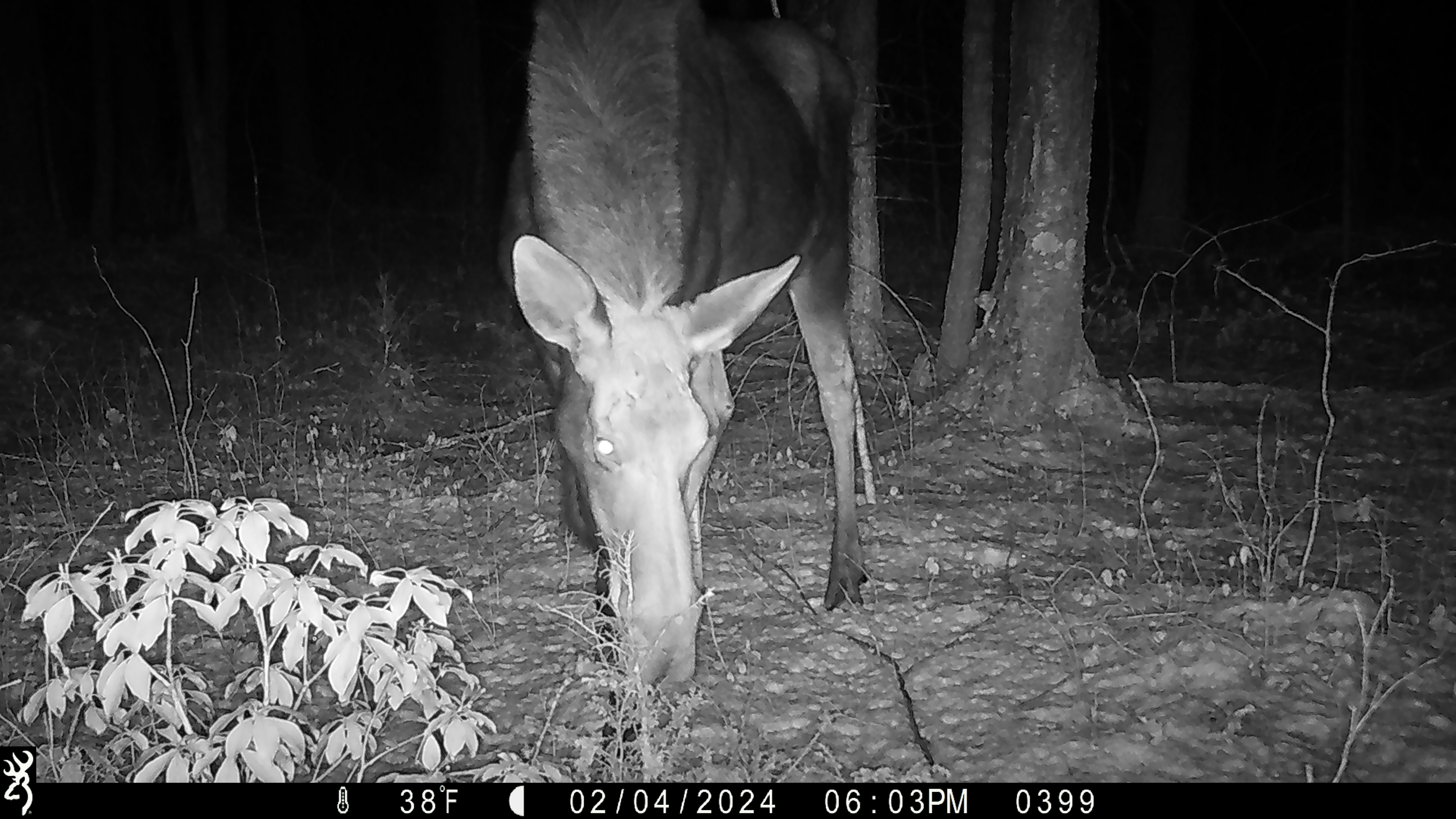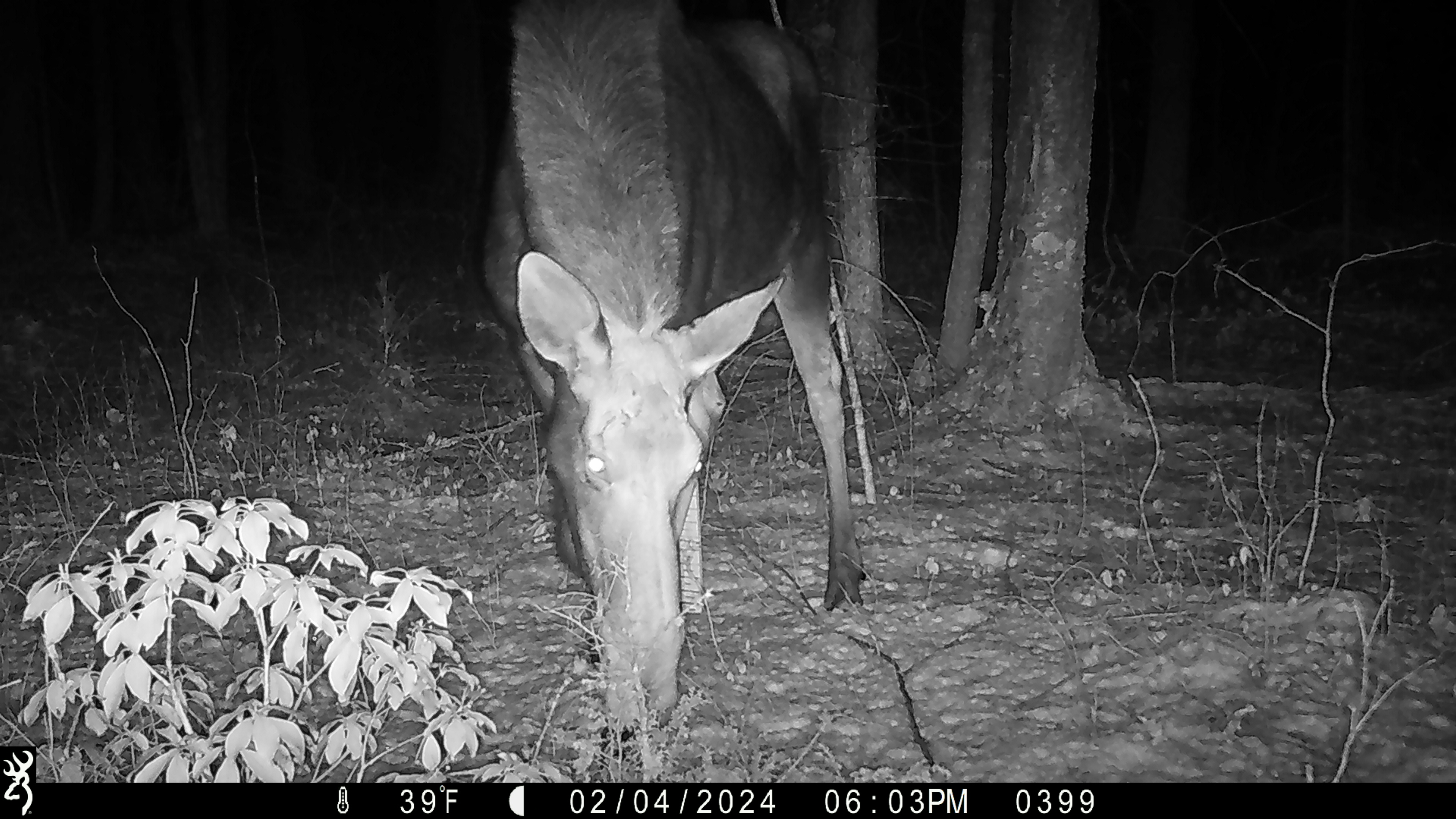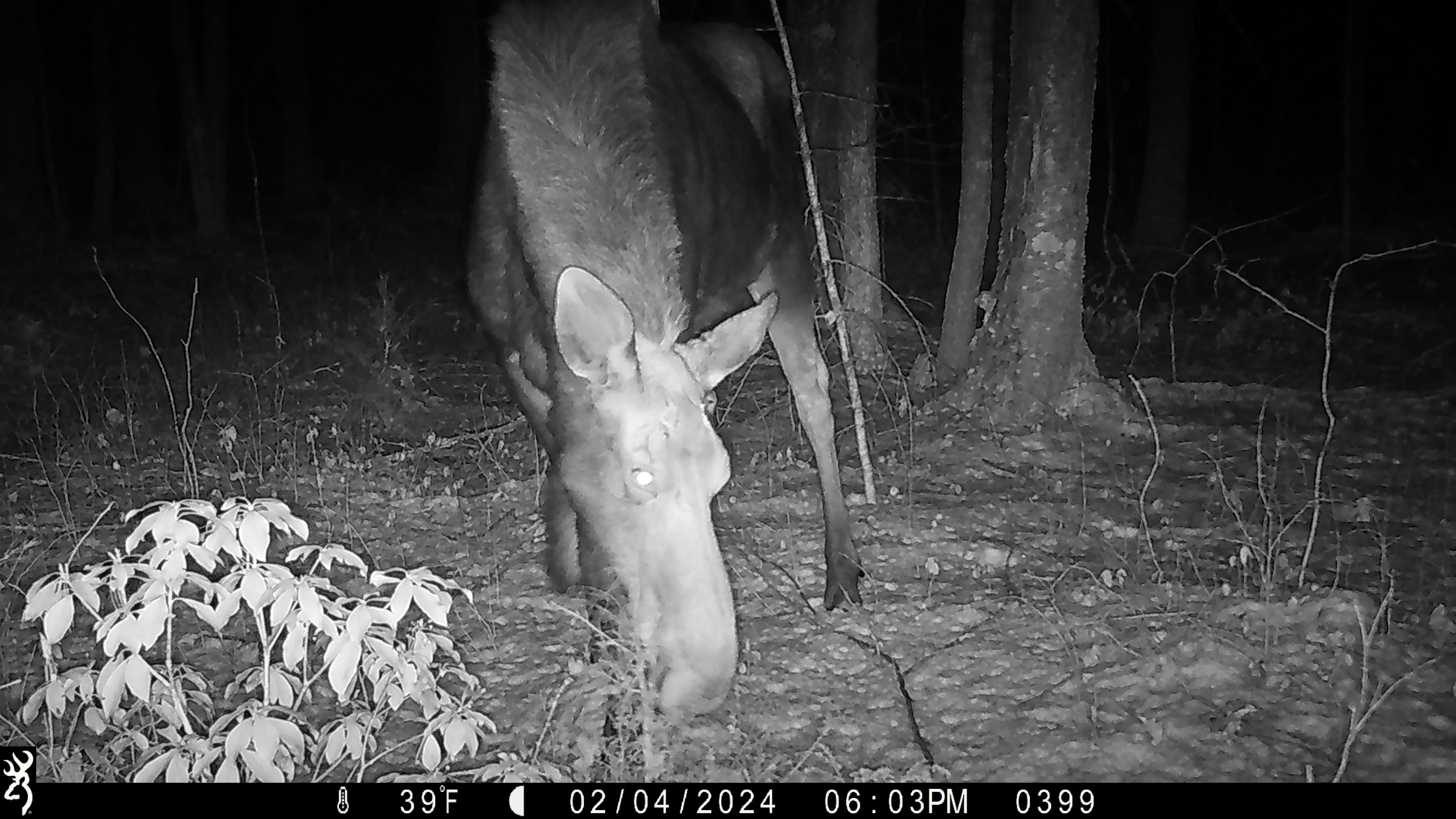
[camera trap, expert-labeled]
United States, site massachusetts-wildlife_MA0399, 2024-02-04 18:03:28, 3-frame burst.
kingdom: Animalia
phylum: Chordata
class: Mammalia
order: Artiodactyla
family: Cervidae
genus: Alces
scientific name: Alces alces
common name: moose